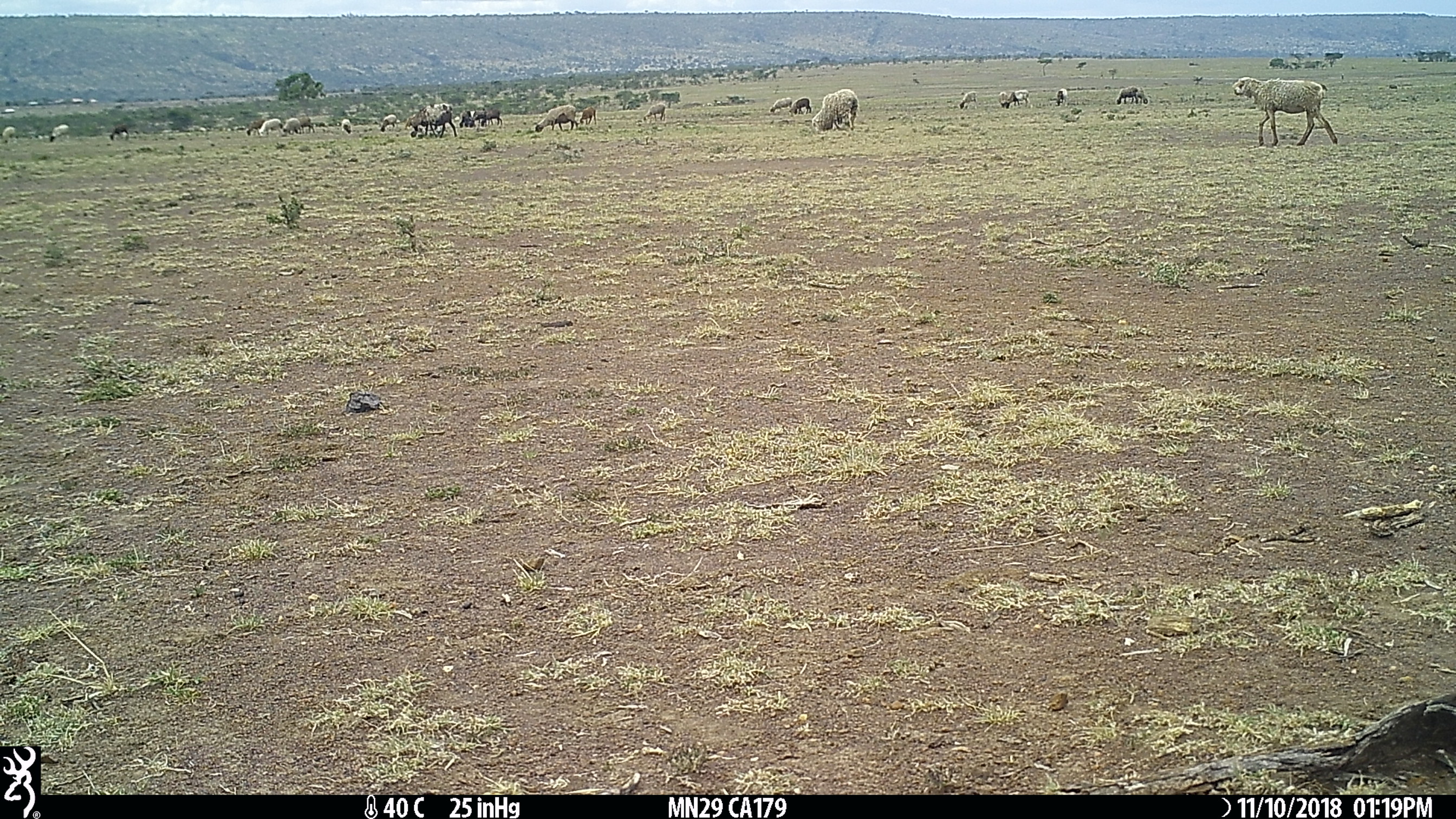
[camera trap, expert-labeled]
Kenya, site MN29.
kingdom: Animalia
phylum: Chordata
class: Mammalia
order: Artiodactyla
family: Bovidae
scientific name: Bovidae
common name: sheep or goat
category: shoat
Shoat (sheep or goat) (Bovidae).